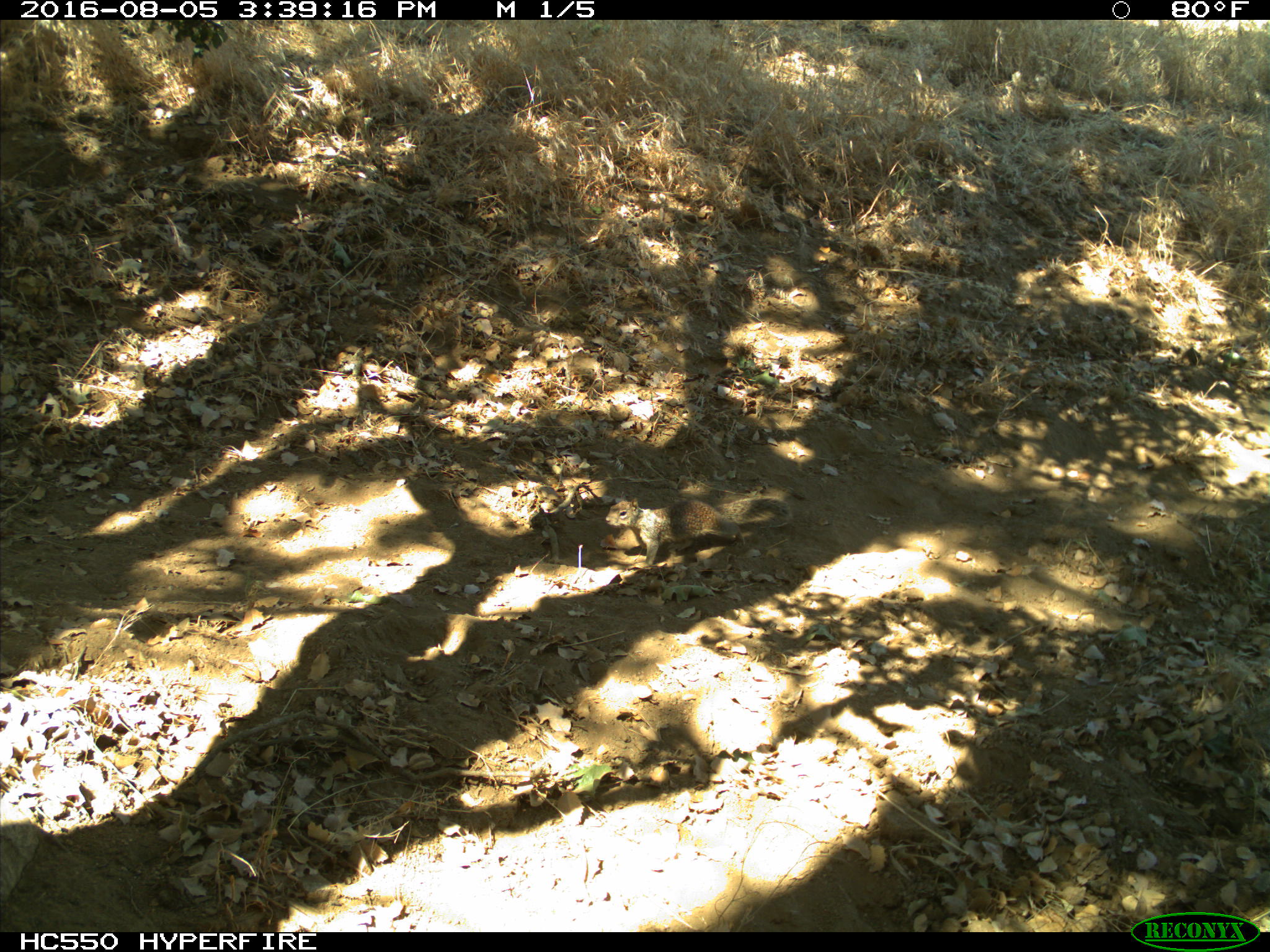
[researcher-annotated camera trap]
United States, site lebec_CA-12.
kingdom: Animalia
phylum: Chordata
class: Mammalia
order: Rodentia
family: Sciuridae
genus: Otospermophilus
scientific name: Otospermophilus beecheyi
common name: california ground squirrel